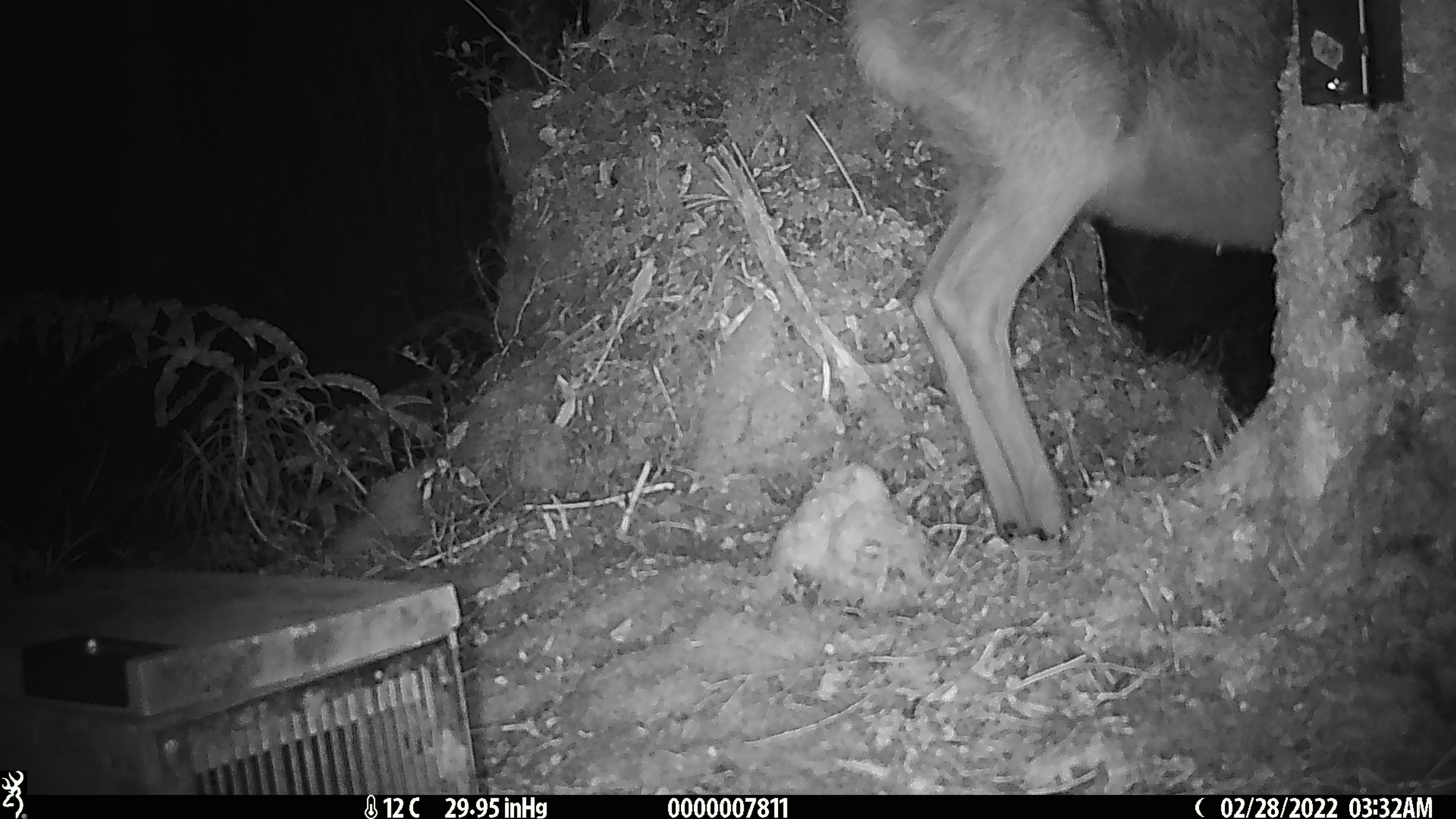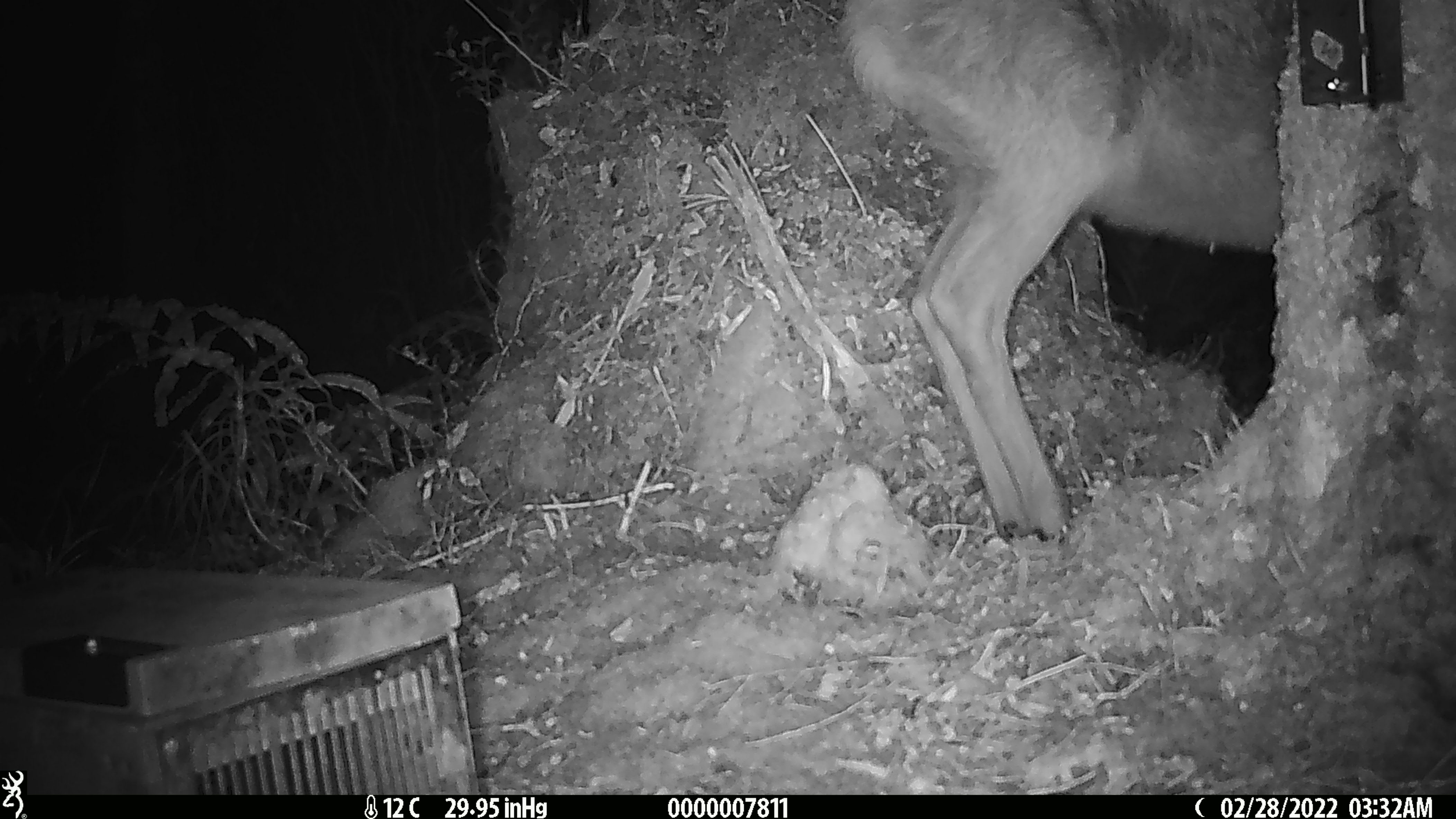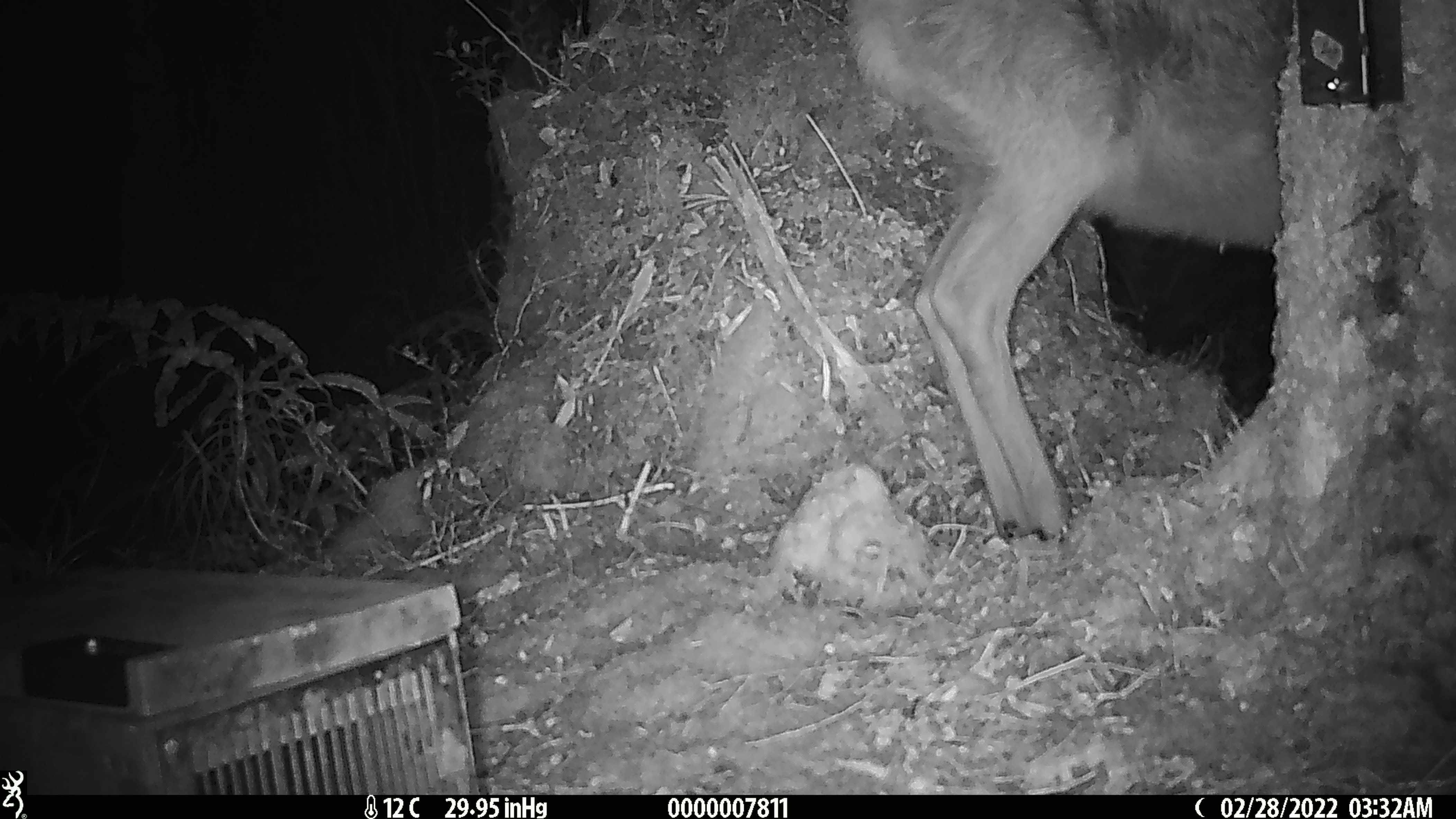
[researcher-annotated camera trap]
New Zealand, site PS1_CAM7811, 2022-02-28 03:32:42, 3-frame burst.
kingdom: Animalia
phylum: Chordata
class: Mammalia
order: Artiodactyla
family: Cervidae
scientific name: Cervidae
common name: deer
Deer (Cervidae).